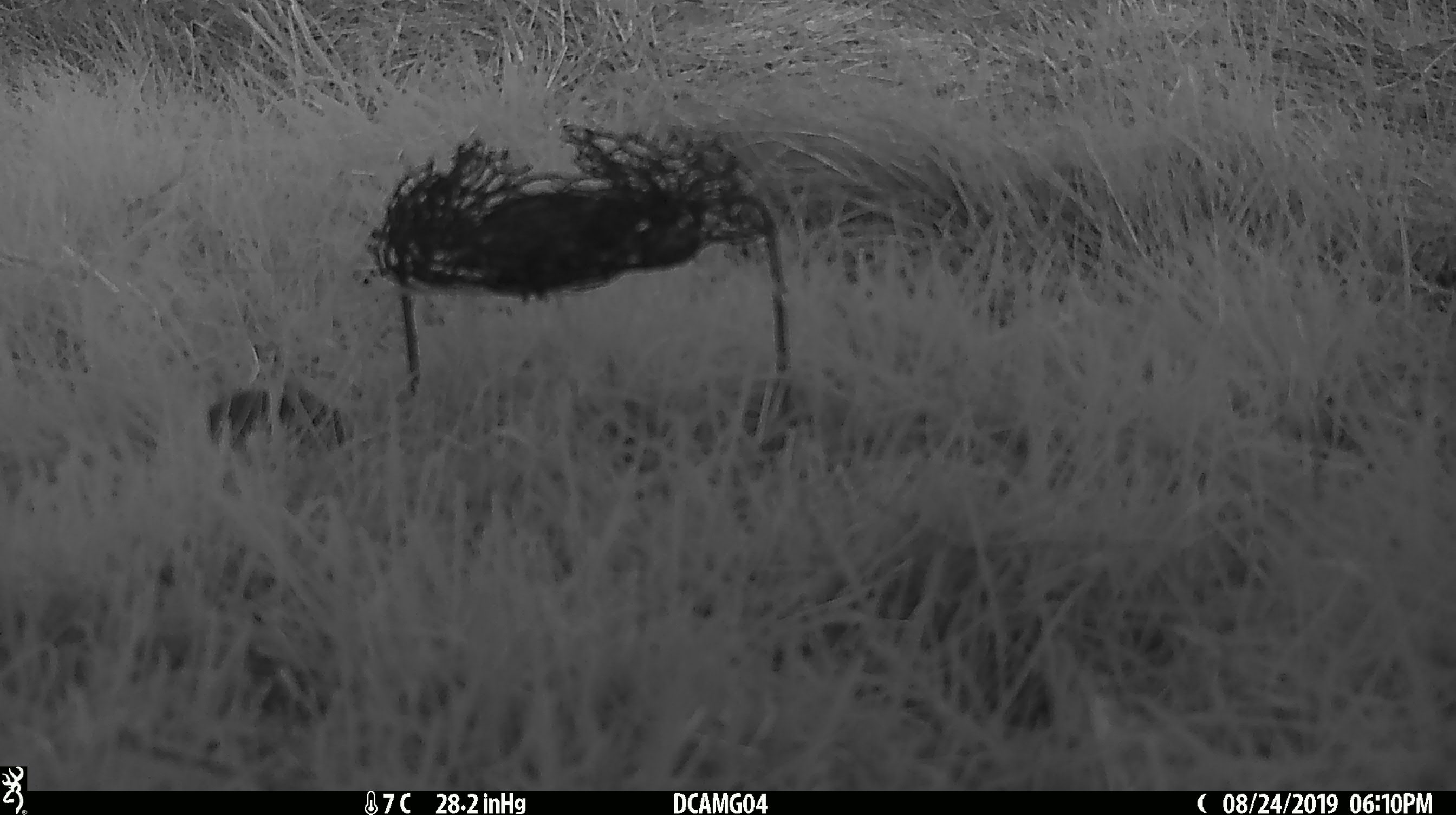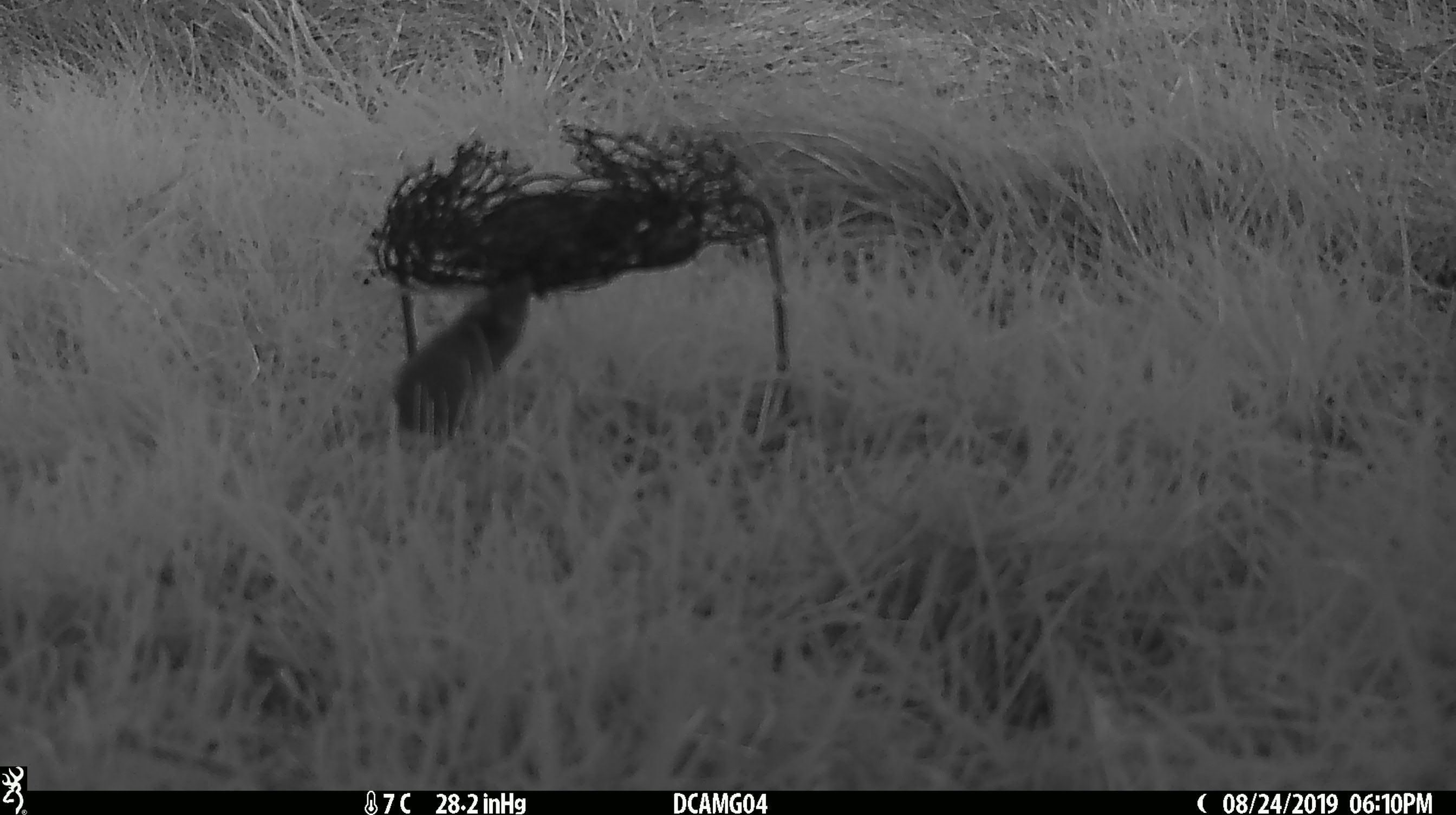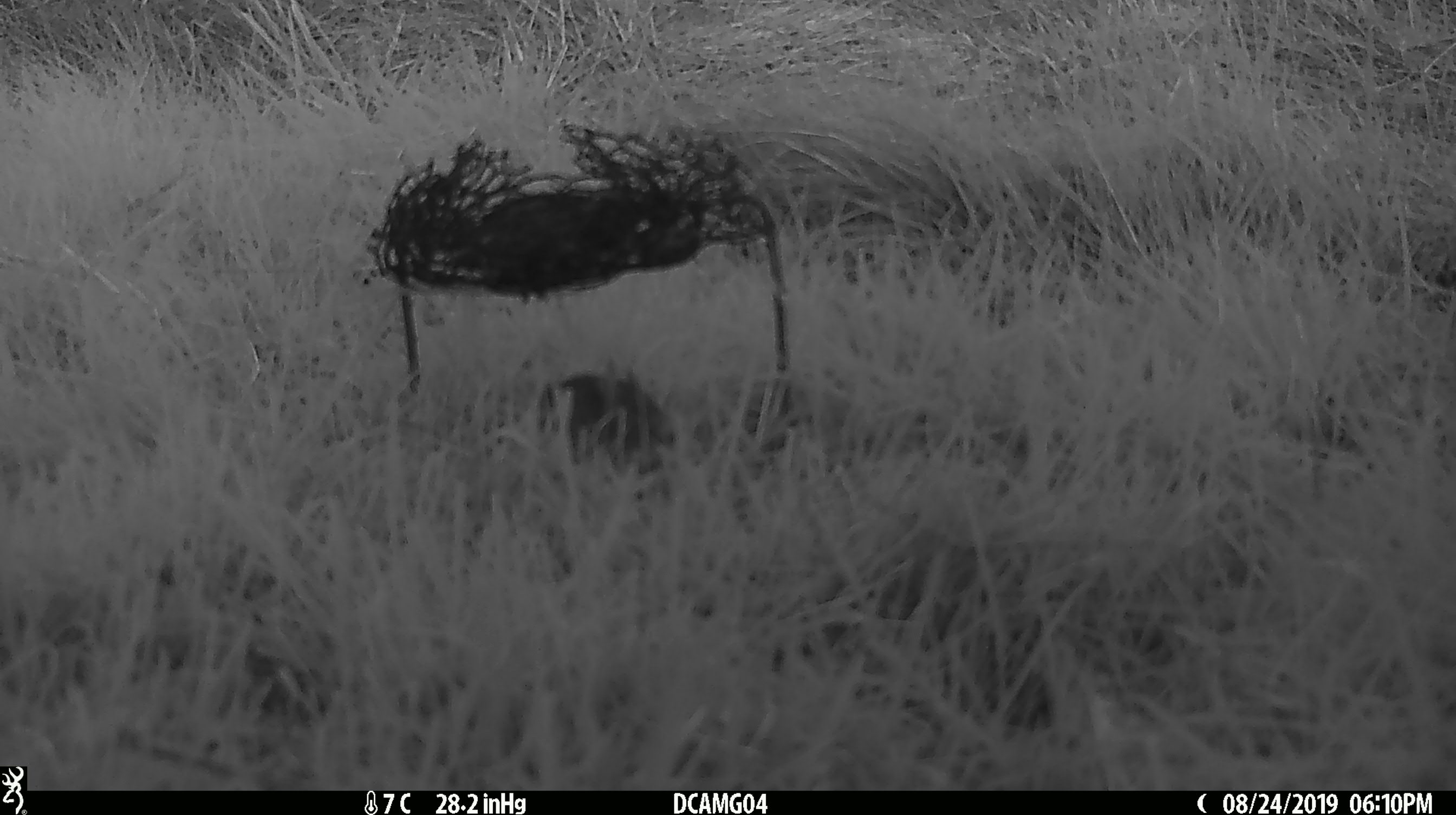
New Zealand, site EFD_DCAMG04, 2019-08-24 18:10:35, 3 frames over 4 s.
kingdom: Animalia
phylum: Chordata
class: Mammalia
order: Rodentia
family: Muridae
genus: Mus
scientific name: Mus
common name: mouse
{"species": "mouse (Mus)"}